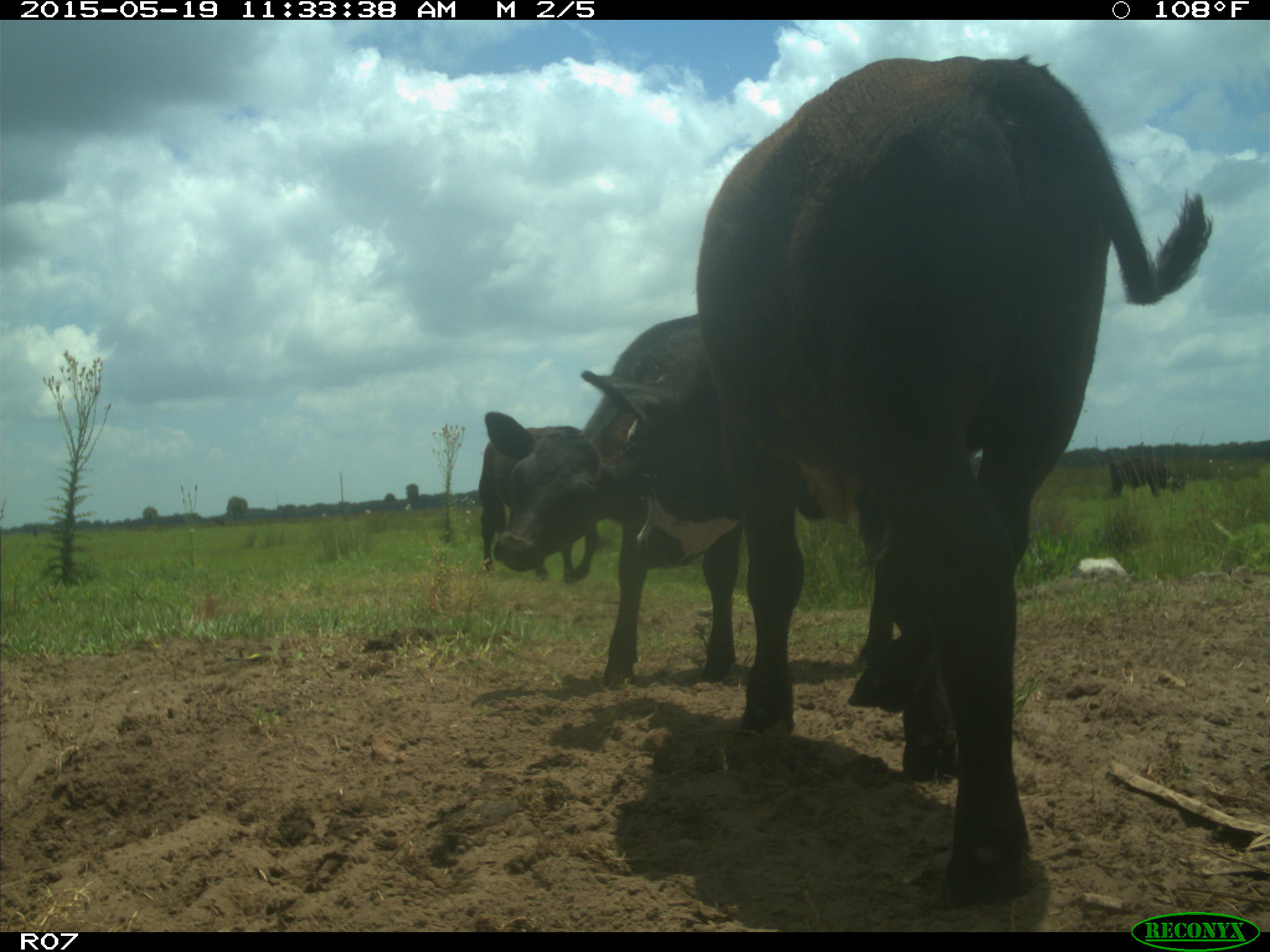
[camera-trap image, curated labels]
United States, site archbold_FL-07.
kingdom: Animalia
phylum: Chordata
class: Mammalia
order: Artiodactyla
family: Bovidae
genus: Bos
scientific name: Bos taurus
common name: domestic cow